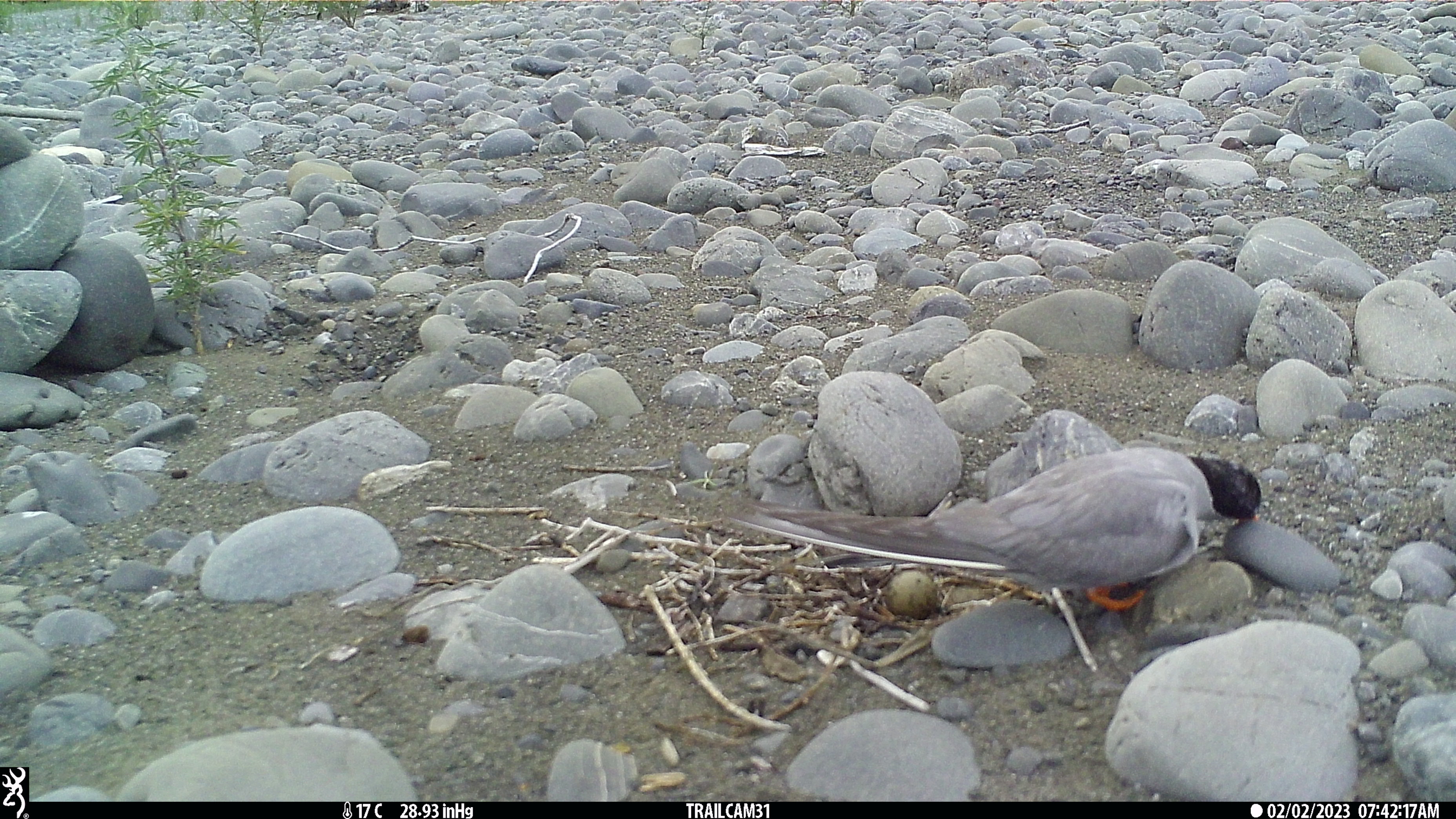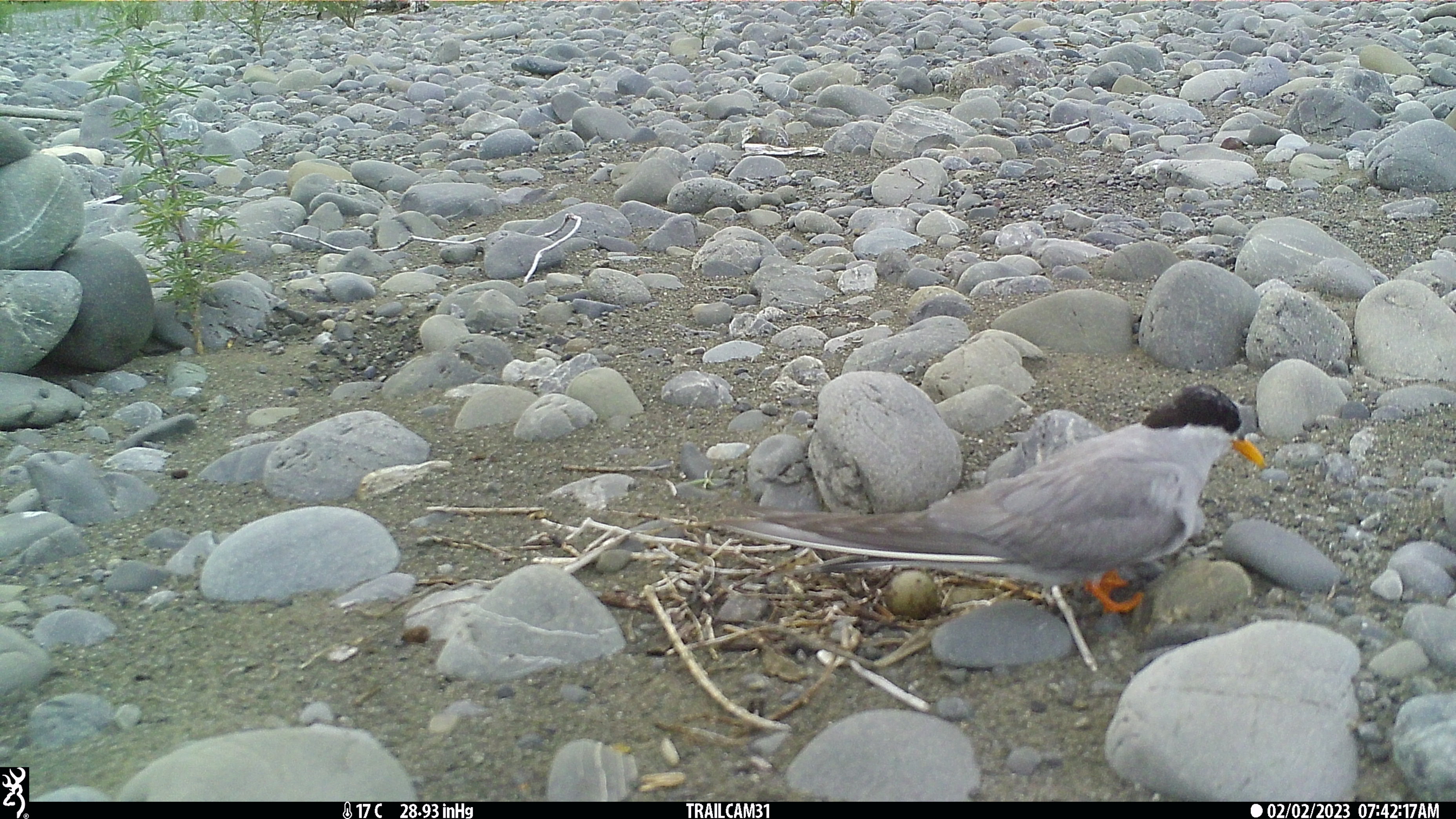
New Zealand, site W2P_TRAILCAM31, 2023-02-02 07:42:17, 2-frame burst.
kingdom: Animalia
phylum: Chordata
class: Aves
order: Charadriiformes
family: Laridae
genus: Chlidonias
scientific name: Chlidonias albostriatus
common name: black-fronted tern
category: black fronted tern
Black fronted tern (black-fronted tern) (Chlidonias albostriatus).